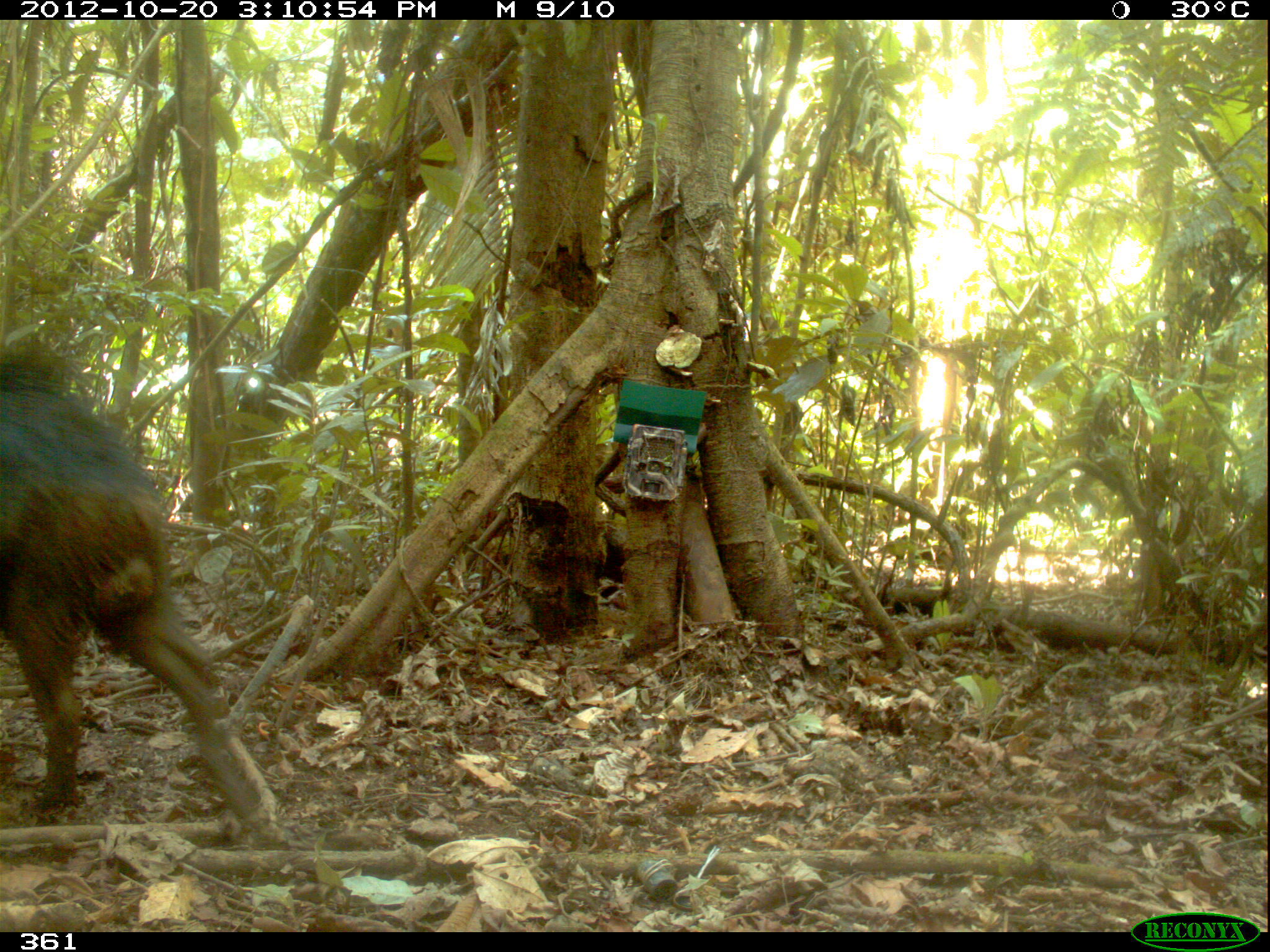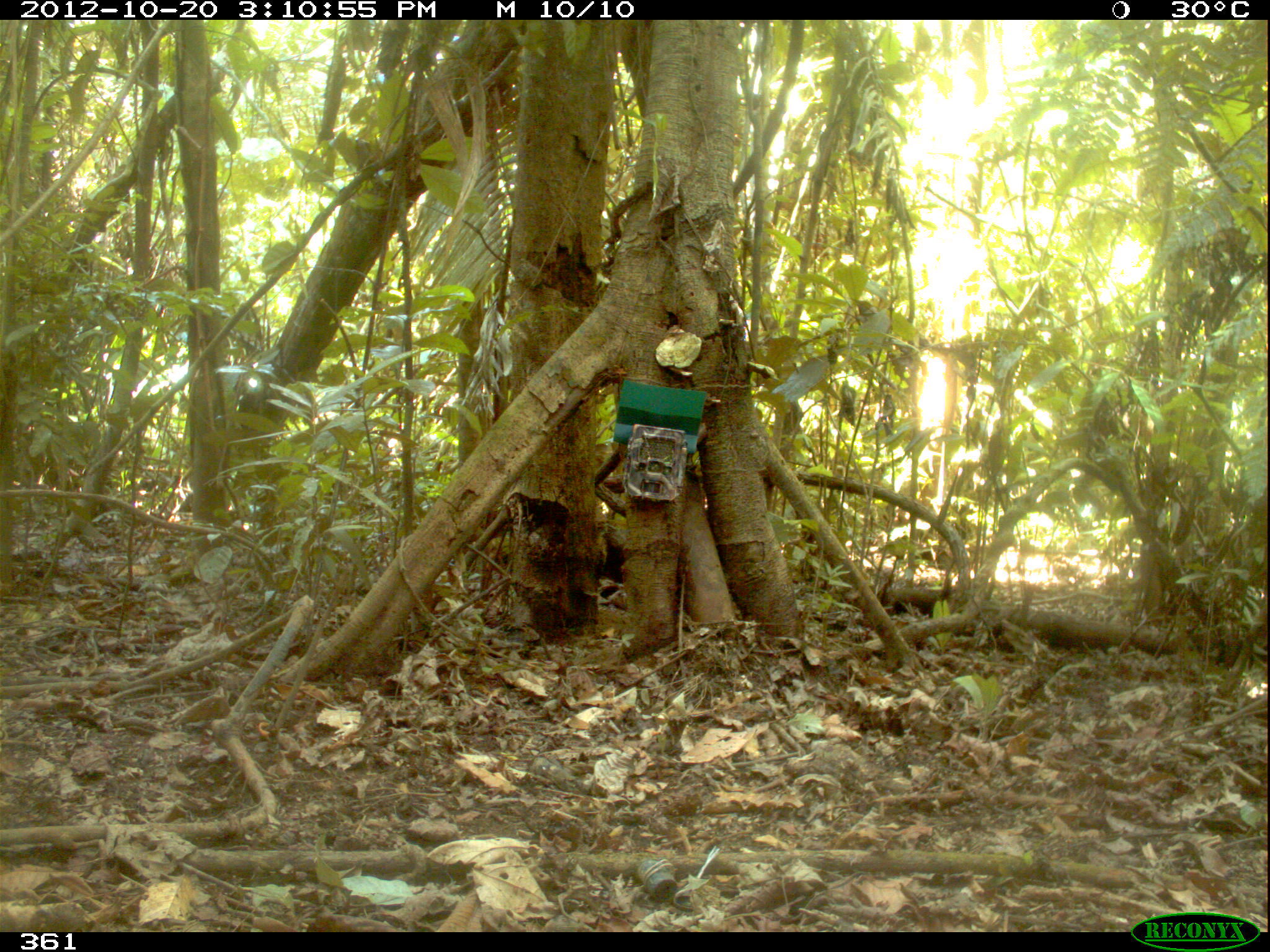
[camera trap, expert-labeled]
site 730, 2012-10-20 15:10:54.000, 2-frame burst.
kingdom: Animalia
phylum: Chordata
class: Mammalia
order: Artiodactyla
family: Tayassuidae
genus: Tayassu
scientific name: Tayassu pecari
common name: white-lipped peccary